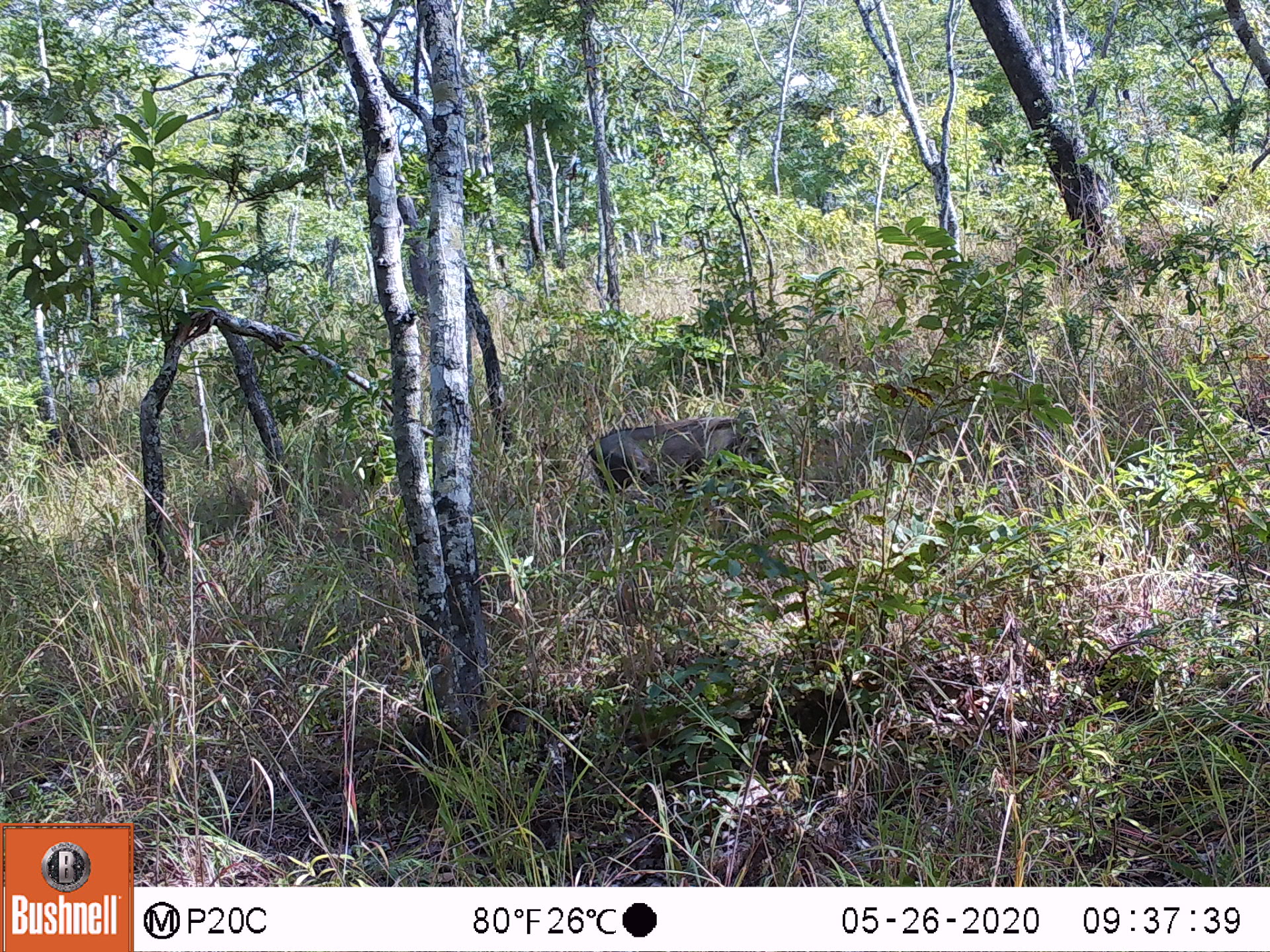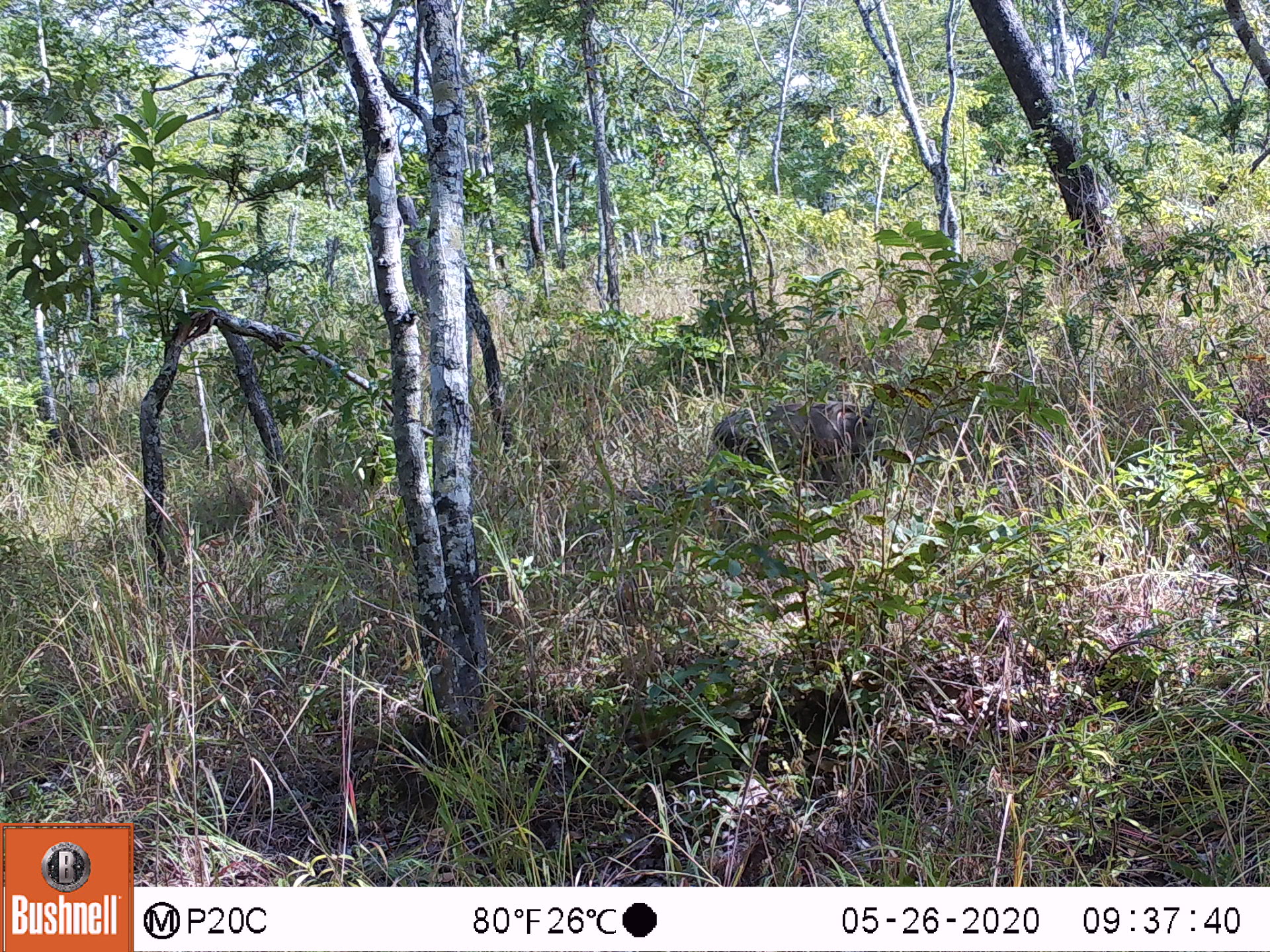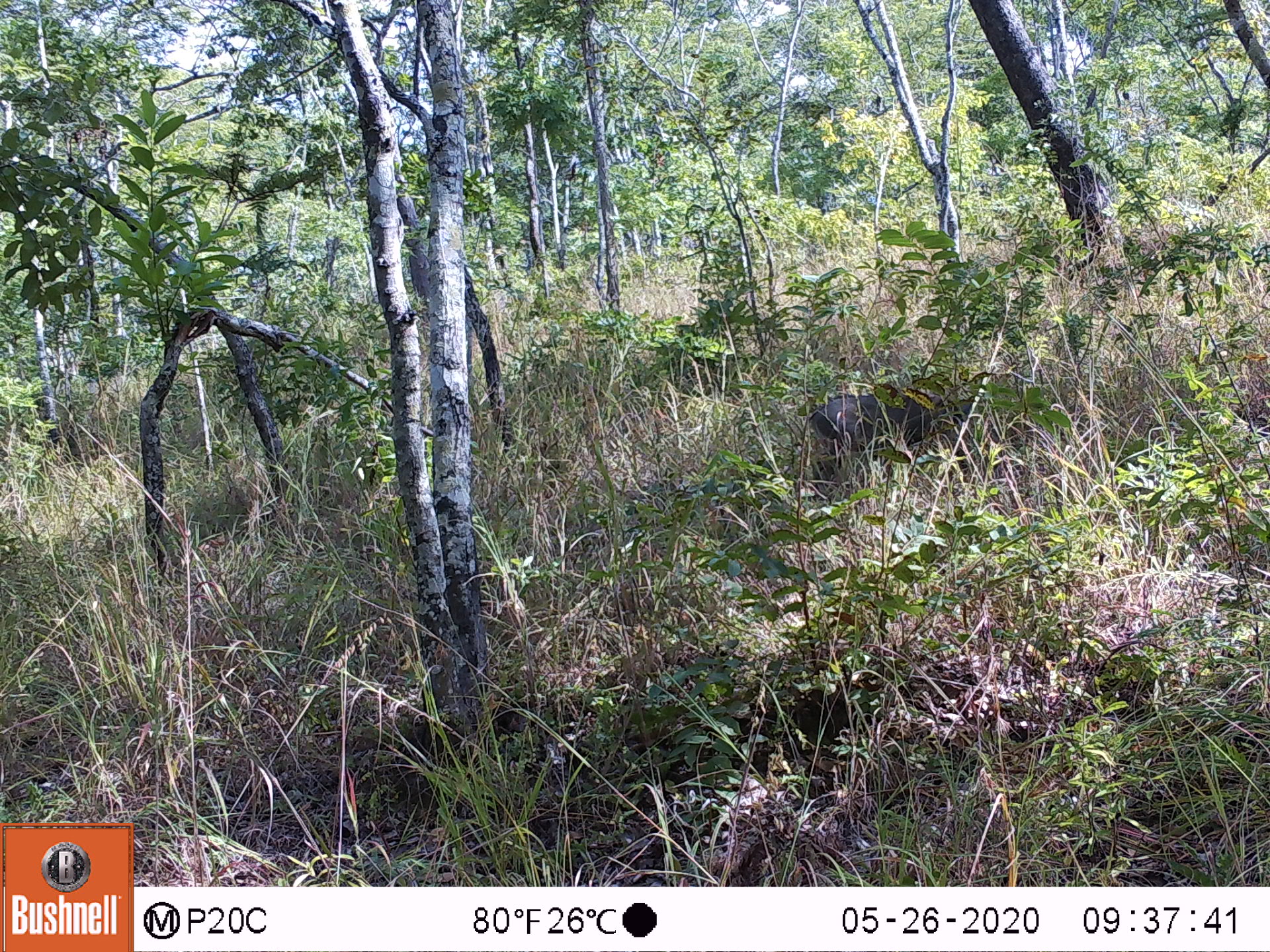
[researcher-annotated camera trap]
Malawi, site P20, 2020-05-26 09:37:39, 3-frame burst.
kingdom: Animalia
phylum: Chordata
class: Mammalia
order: Artiodactyla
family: Suidae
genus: Phacochoerus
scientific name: Phacochoerus africanus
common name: common warthog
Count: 1.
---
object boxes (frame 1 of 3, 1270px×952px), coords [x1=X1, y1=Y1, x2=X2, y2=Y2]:
common warthog: [x1=582, y1=414, x2=776, y2=510]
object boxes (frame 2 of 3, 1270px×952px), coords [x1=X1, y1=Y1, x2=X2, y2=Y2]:
common warthog: [x1=717, y1=395, x2=897, y2=486]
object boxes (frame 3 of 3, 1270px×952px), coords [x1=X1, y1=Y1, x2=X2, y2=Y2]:
common warthog: [x1=813, y1=380, x2=978, y2=486]